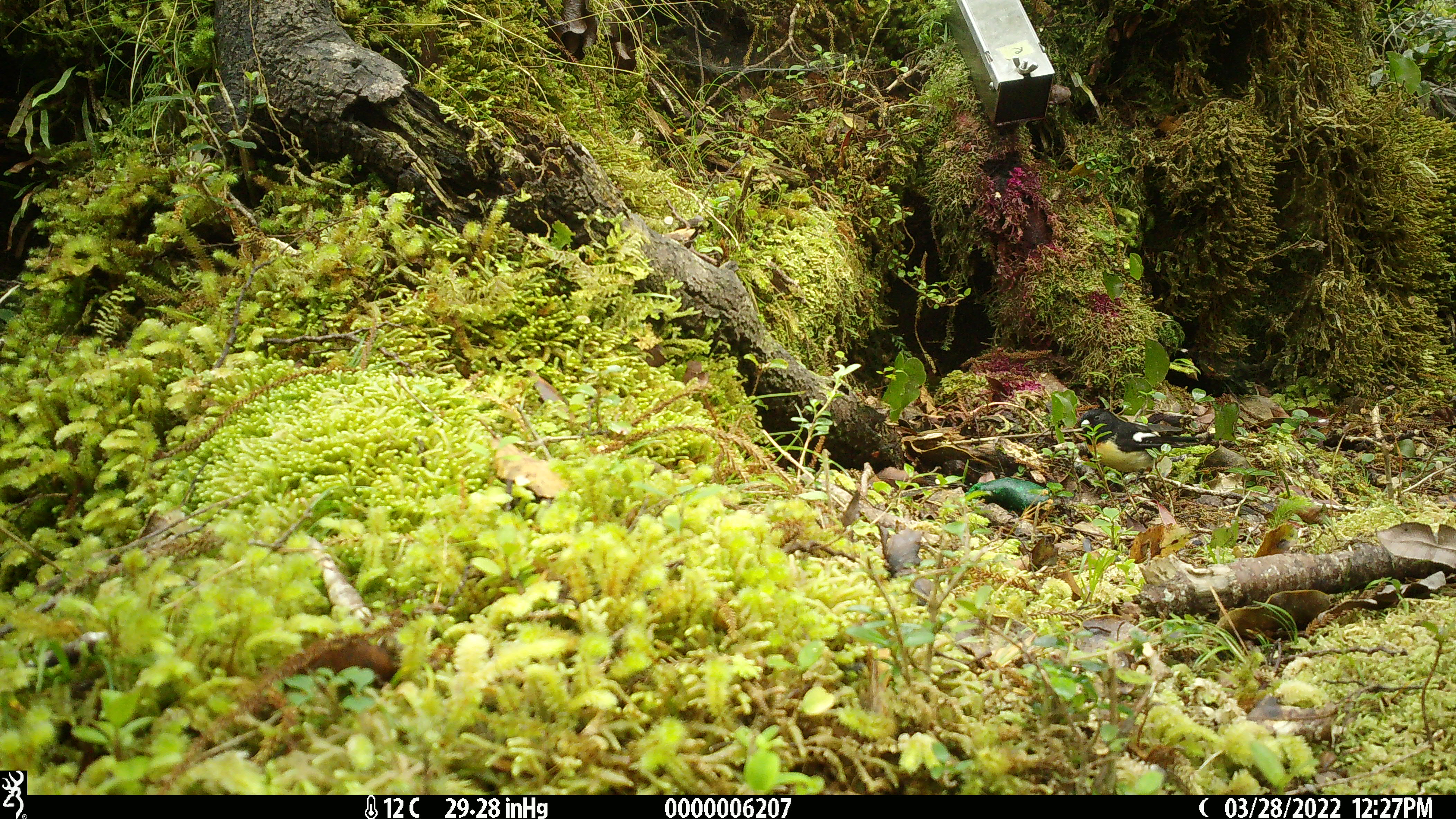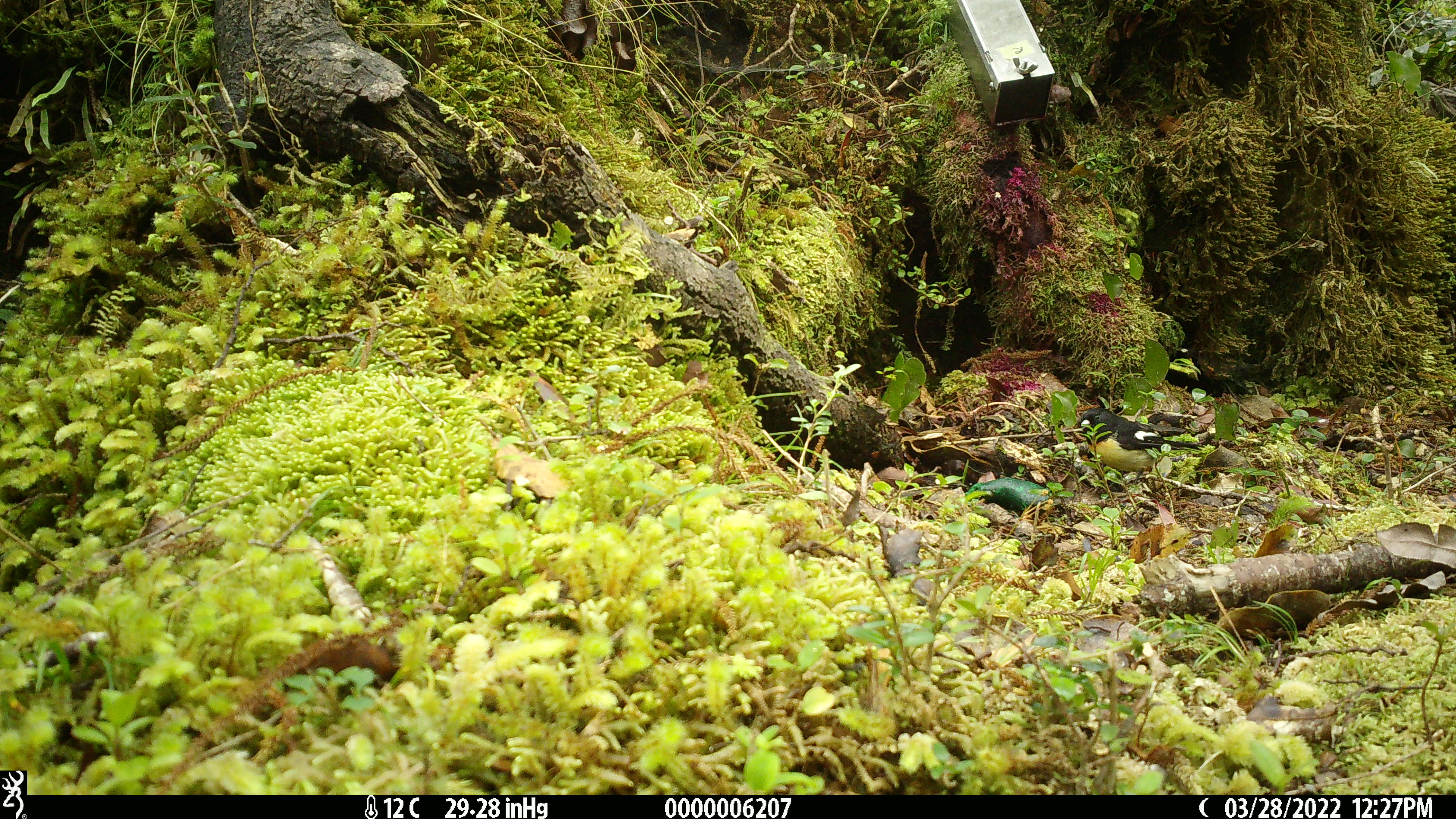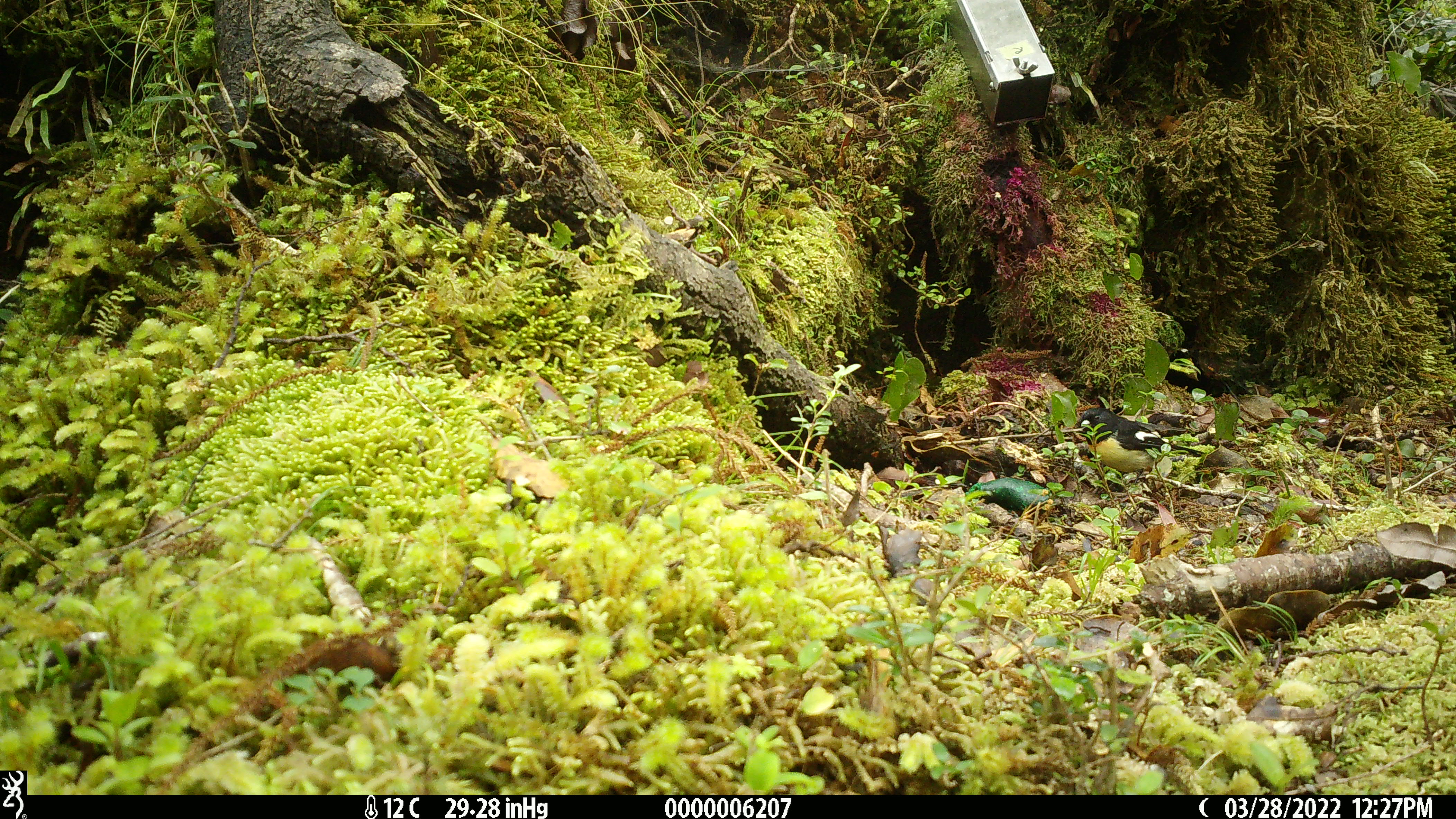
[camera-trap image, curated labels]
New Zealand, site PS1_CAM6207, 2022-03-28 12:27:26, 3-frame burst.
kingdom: Animalia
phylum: Chordata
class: Aves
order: Passeriformes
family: Petroicidae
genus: Petroica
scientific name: Petroica macrocephala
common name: tomtit